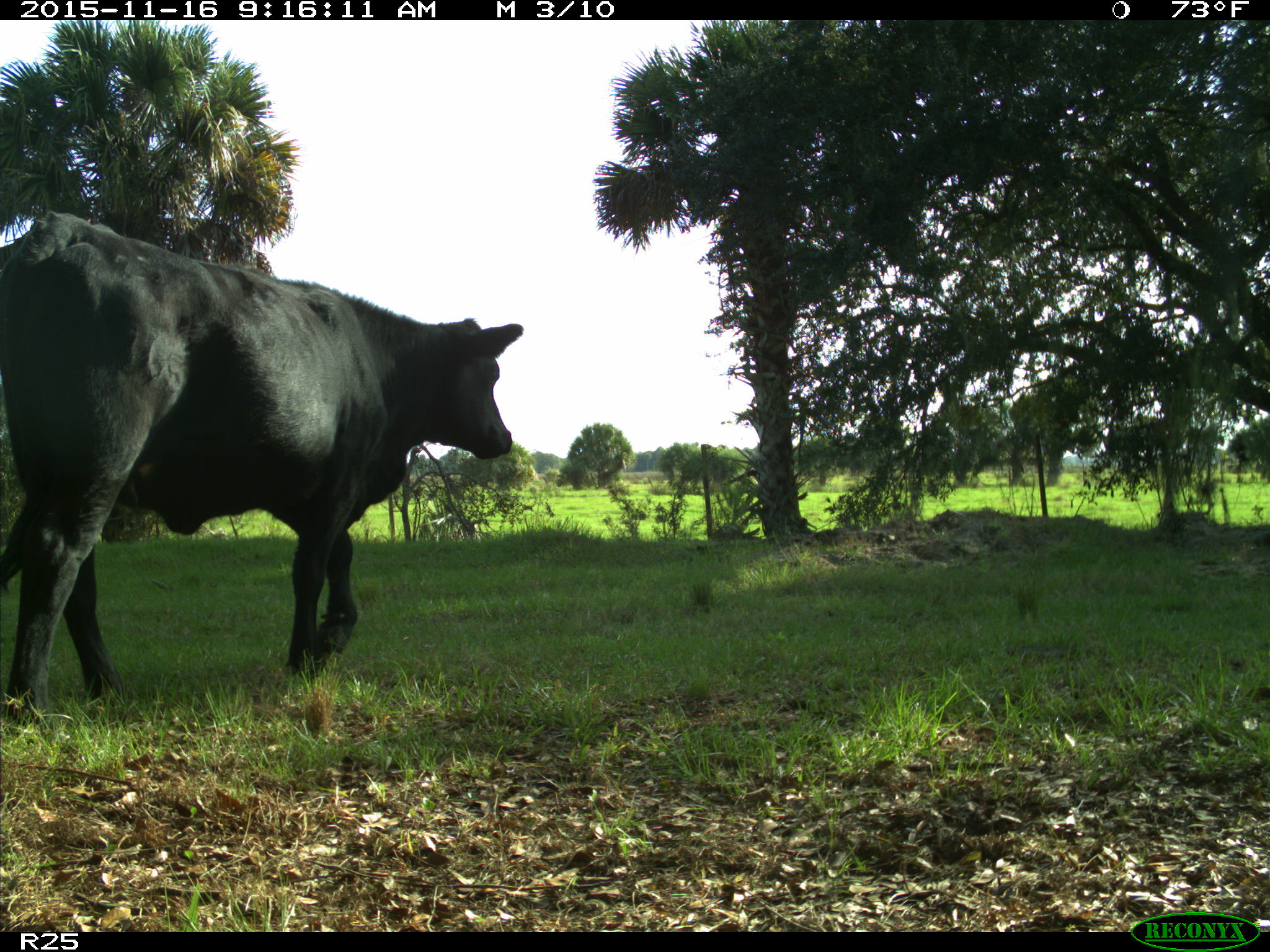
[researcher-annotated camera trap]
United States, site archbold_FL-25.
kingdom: Animalia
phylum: Chordata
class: Mammalia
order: Artiodactyla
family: Bovidae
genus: Bos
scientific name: Bos taurus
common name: domestic cow